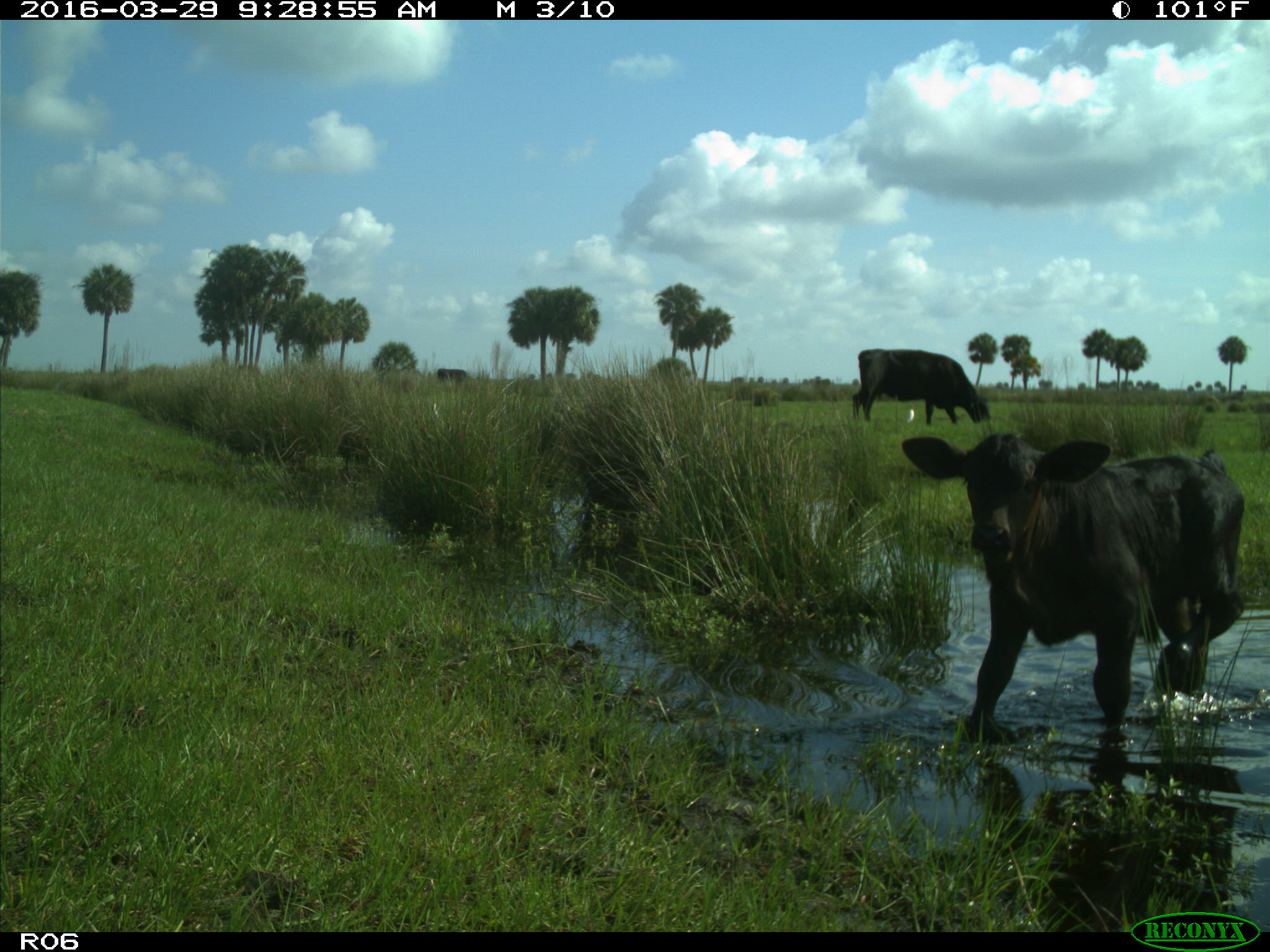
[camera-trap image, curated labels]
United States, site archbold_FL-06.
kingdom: Animalia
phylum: Chordata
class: Mammalia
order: Artiodactyla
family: Bovidae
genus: Bos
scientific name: Bos taurus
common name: domestic cow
Bos taurus (domestic cow).